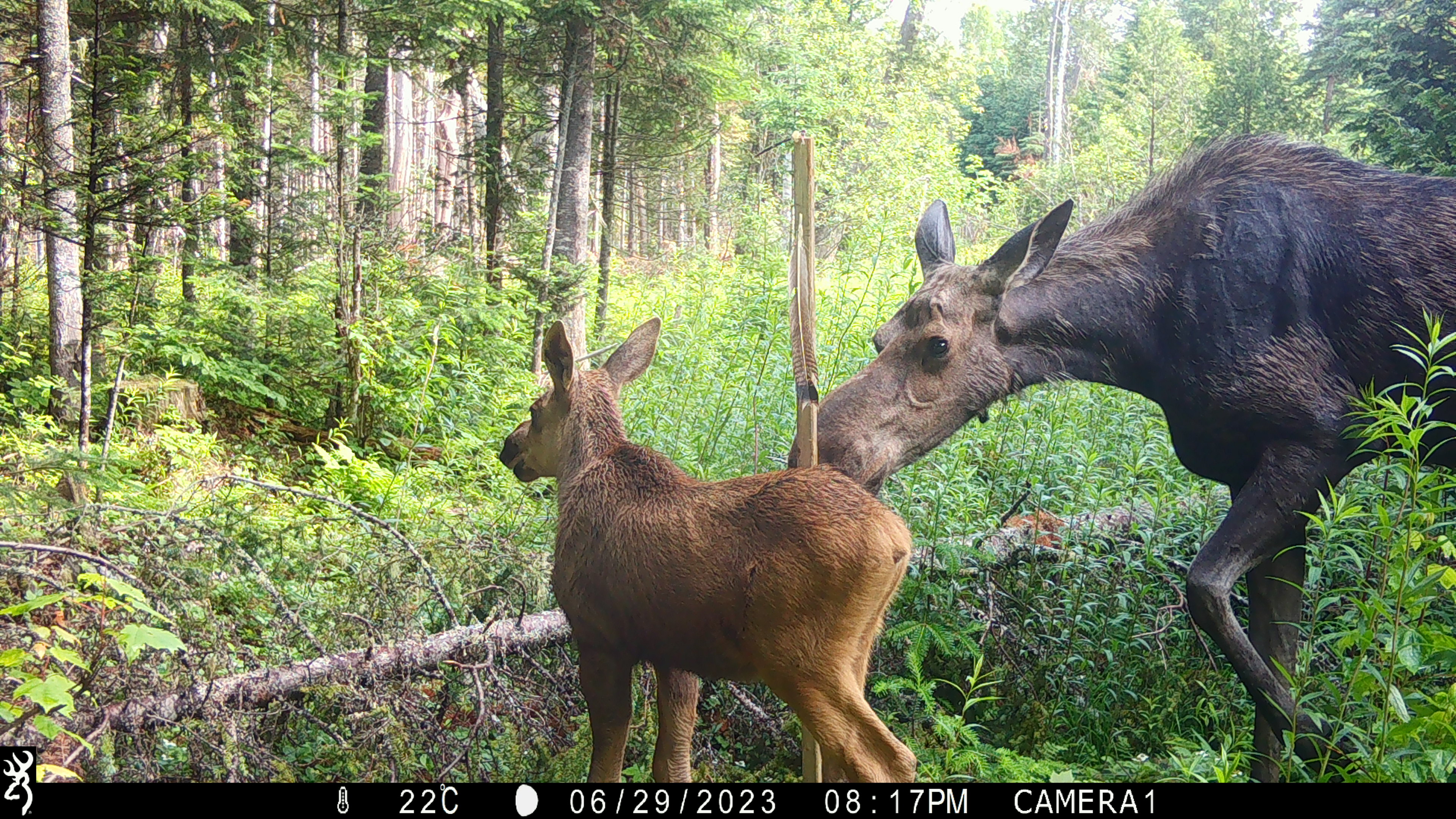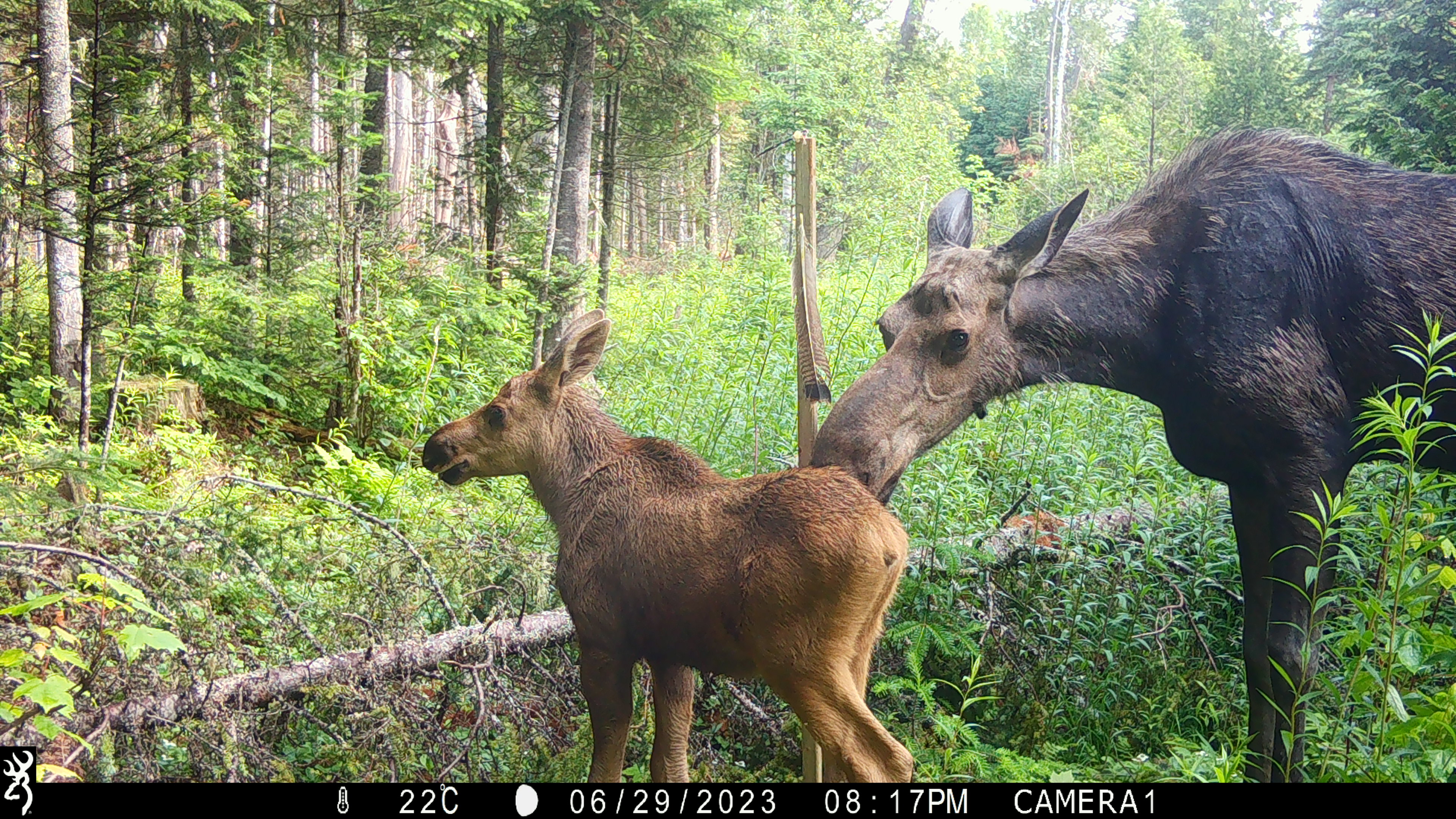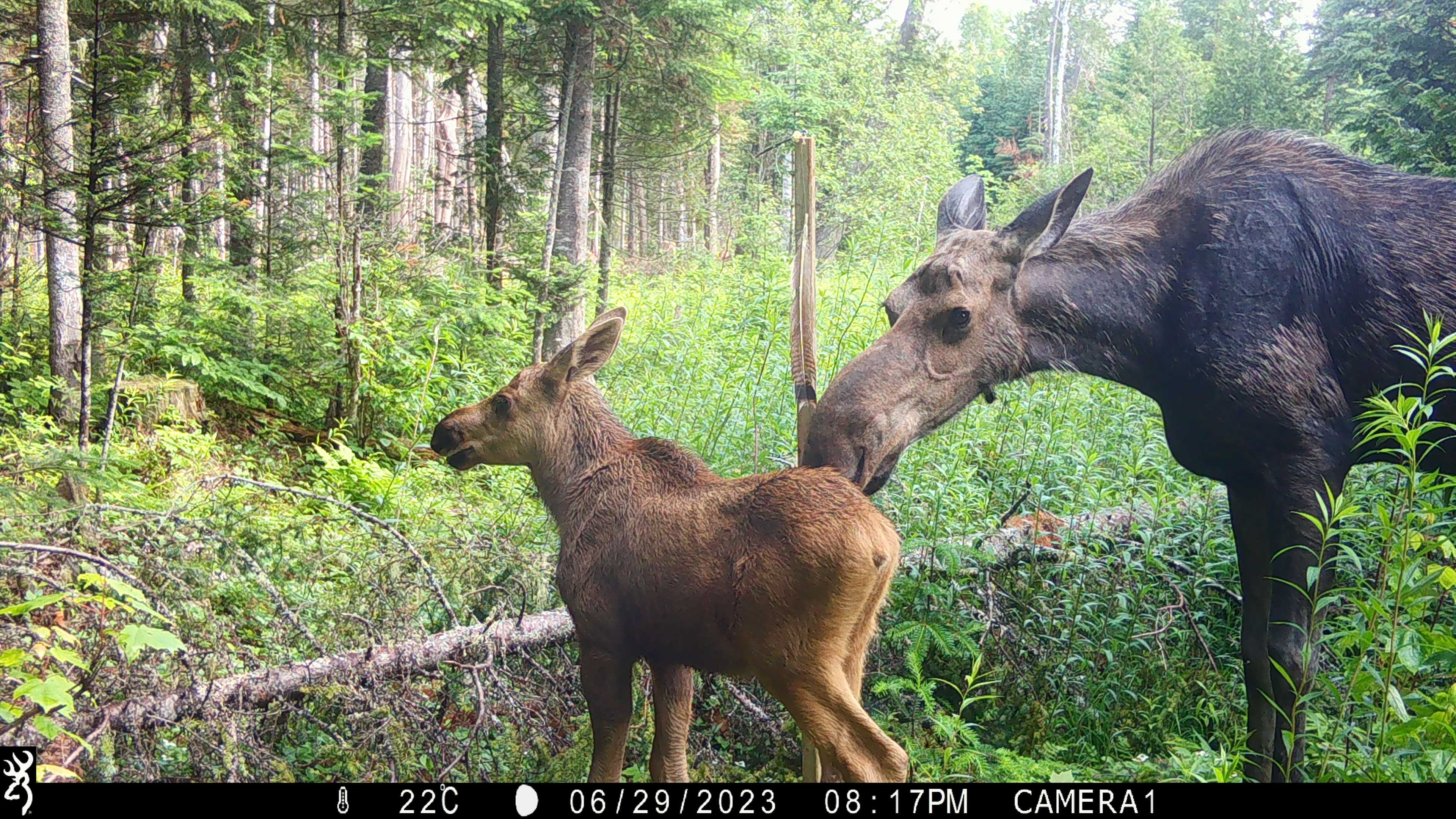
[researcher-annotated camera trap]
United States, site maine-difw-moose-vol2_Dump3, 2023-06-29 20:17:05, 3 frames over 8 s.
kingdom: Animalia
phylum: Chordata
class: Mammalia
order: Artiodactyla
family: Cervidae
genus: Alces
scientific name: Alces alces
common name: moose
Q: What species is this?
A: Moose (Alces alces).